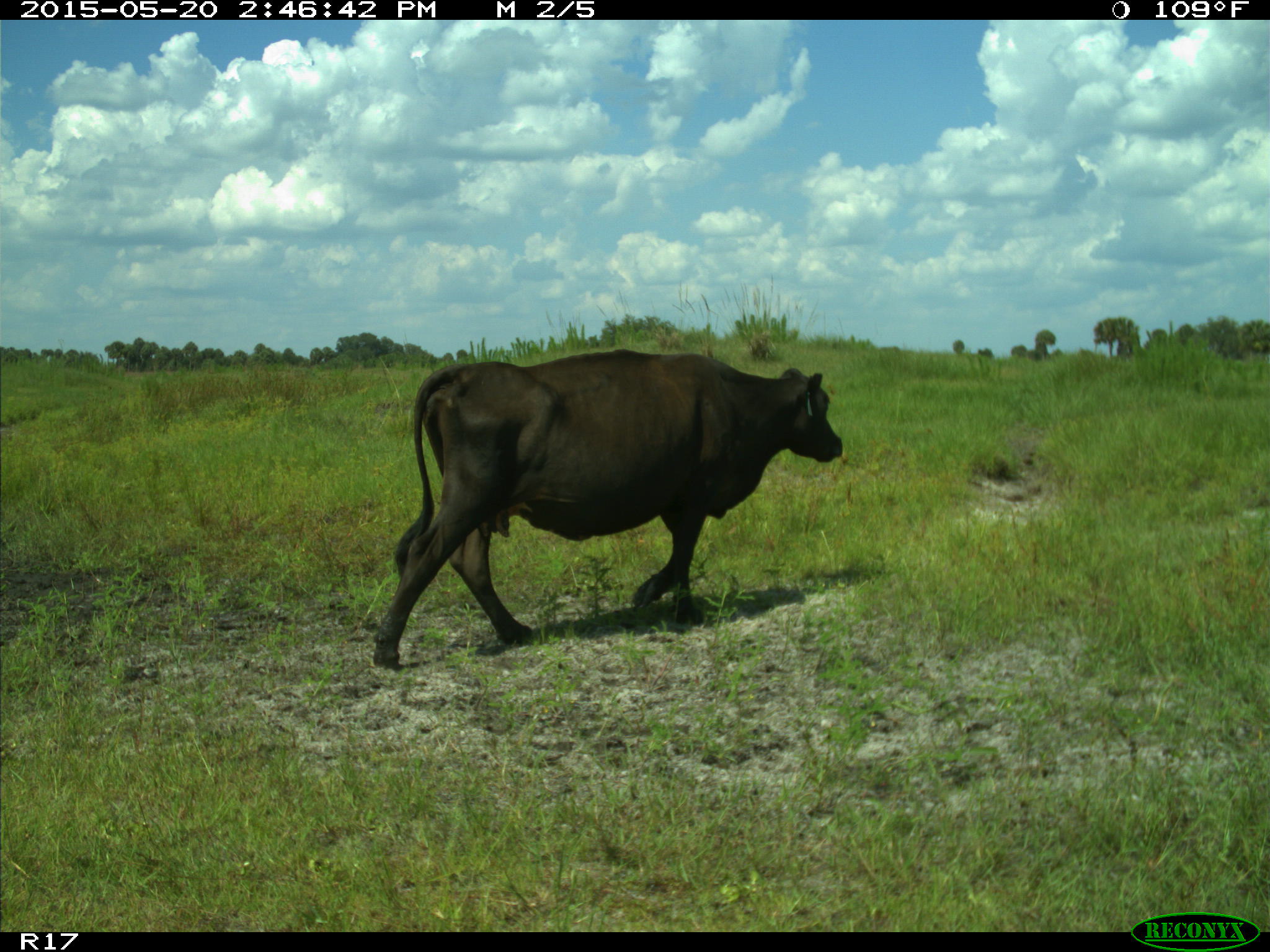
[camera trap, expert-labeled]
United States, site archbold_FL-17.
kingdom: Animalia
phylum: Chordata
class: Mammalia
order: Artiodactyla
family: Bovidae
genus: Bos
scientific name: Bos taurus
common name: domestic cow